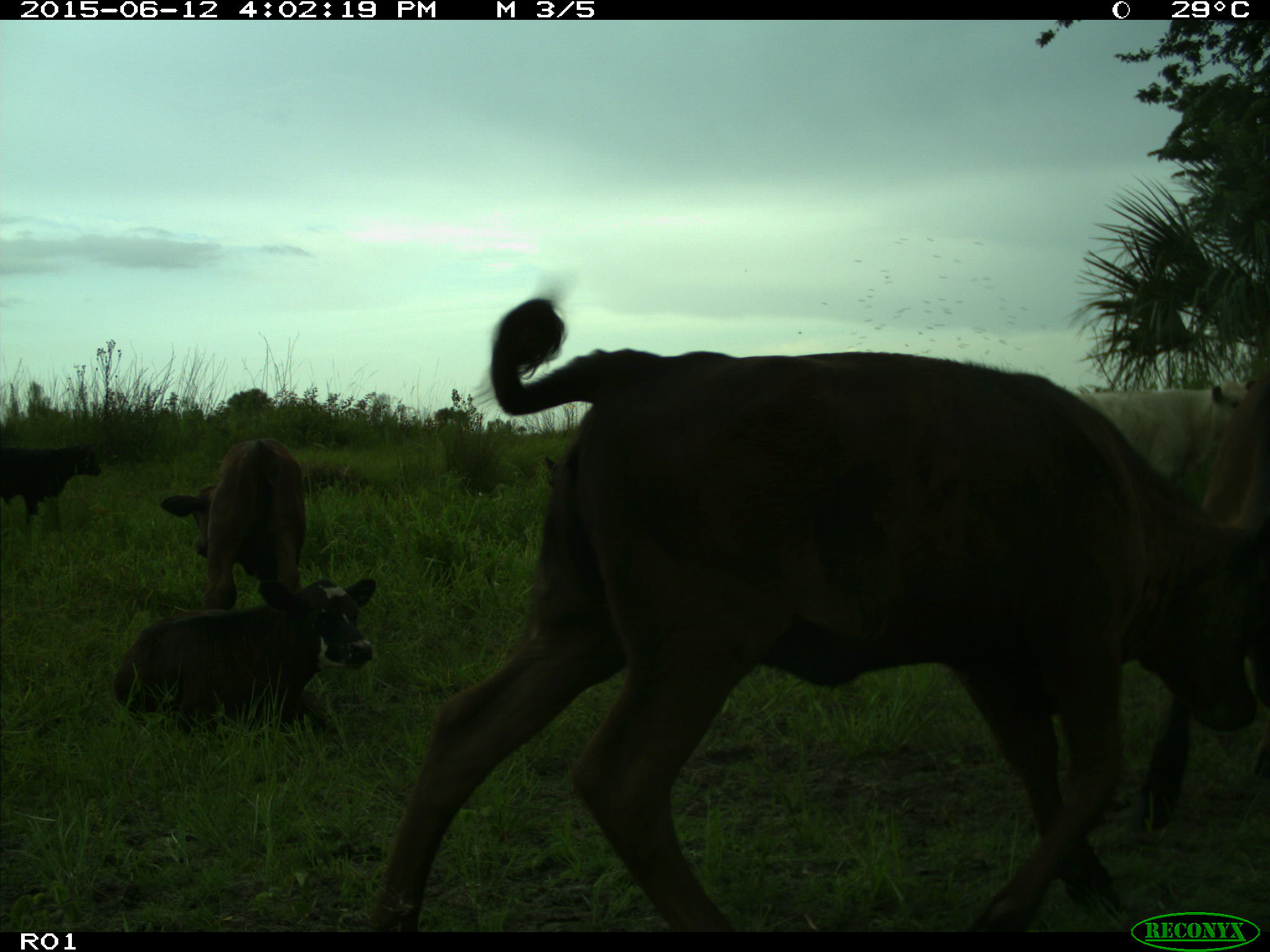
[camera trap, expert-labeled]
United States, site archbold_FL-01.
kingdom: Animalia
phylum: Chordata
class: Mammalia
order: Artiodactyla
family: Bovidae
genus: Bos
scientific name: Bos taurus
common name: domestic cow